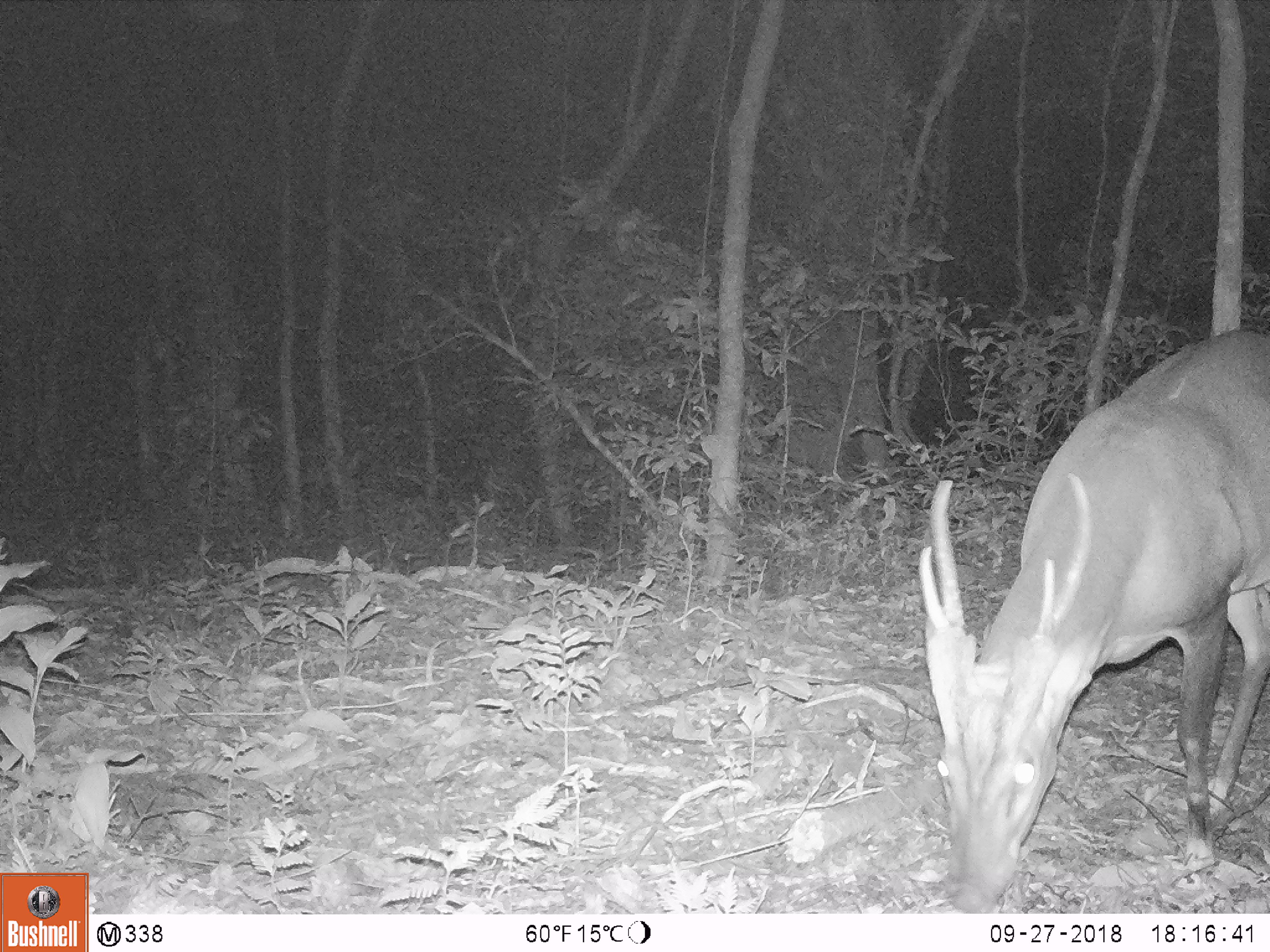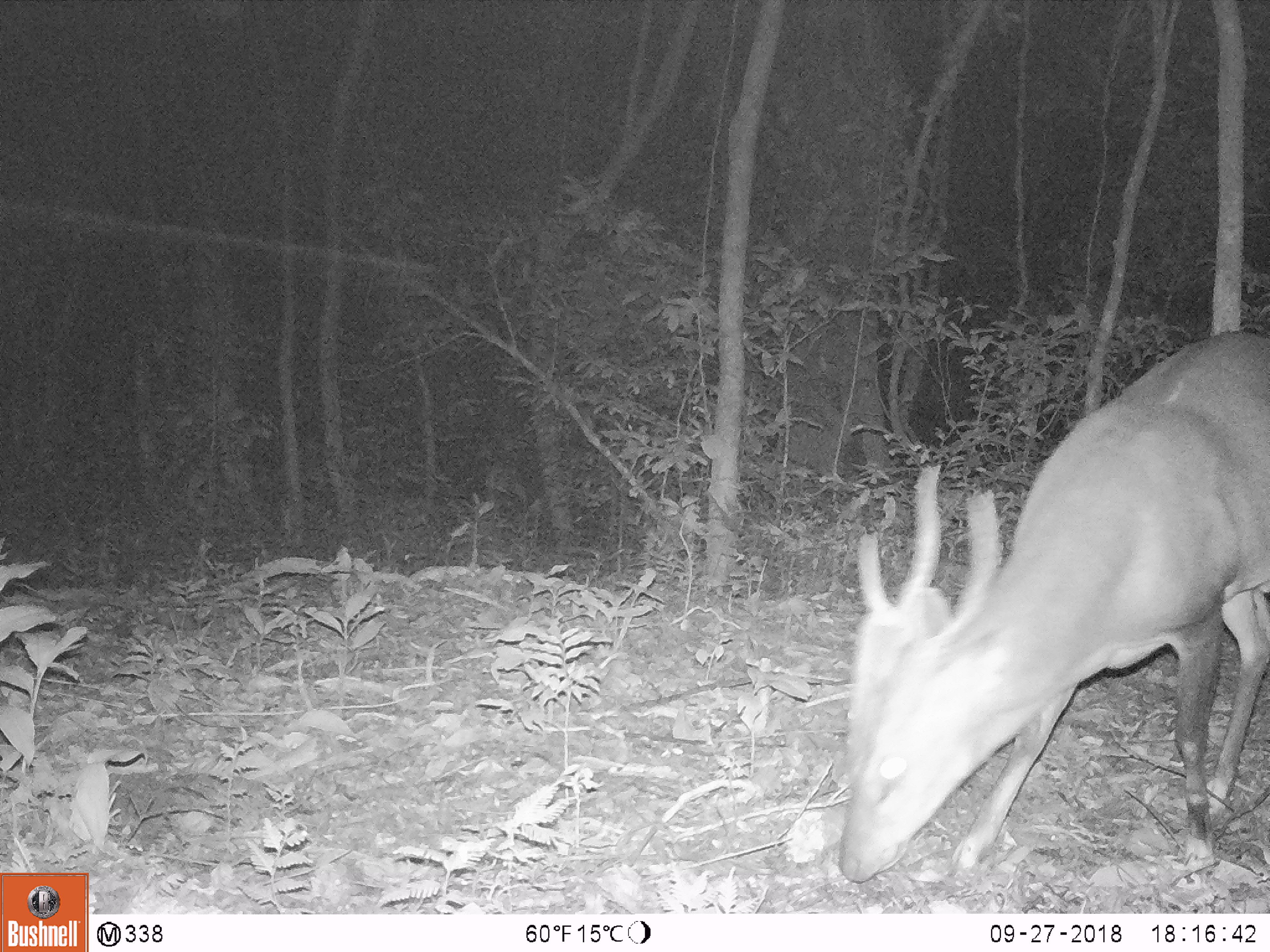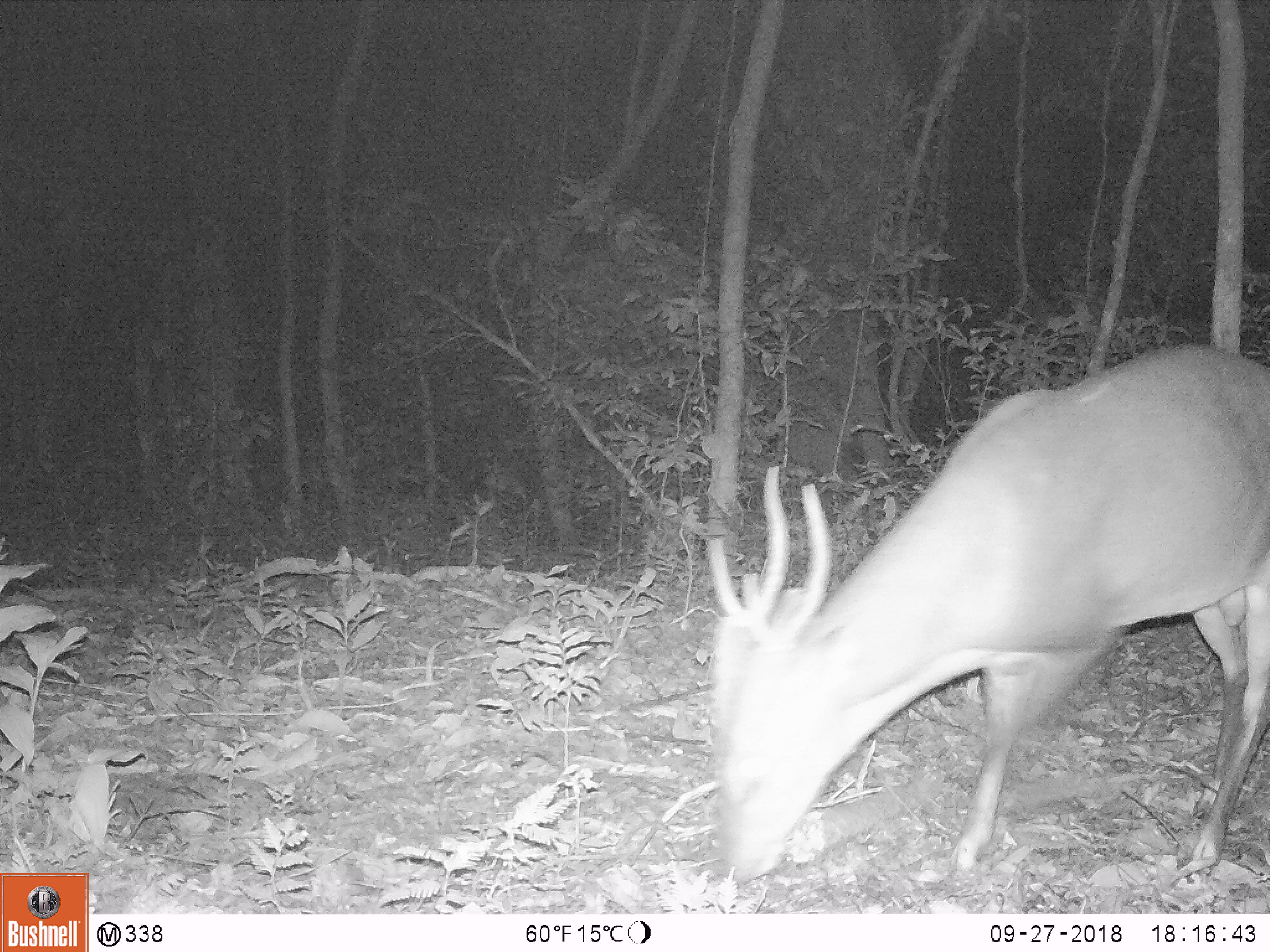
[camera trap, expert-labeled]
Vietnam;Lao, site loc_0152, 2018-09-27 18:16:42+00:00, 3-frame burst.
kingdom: Animalia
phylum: Chordata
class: Mammalia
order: Artiodactyla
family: Cervidae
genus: Muntiacus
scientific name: Muntiacus vuquangensis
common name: large-antlered muntjac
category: large antlered muntjac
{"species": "large antlered muntjac (large-antlered muntjac) (Muntiacus vuquangensis)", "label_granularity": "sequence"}